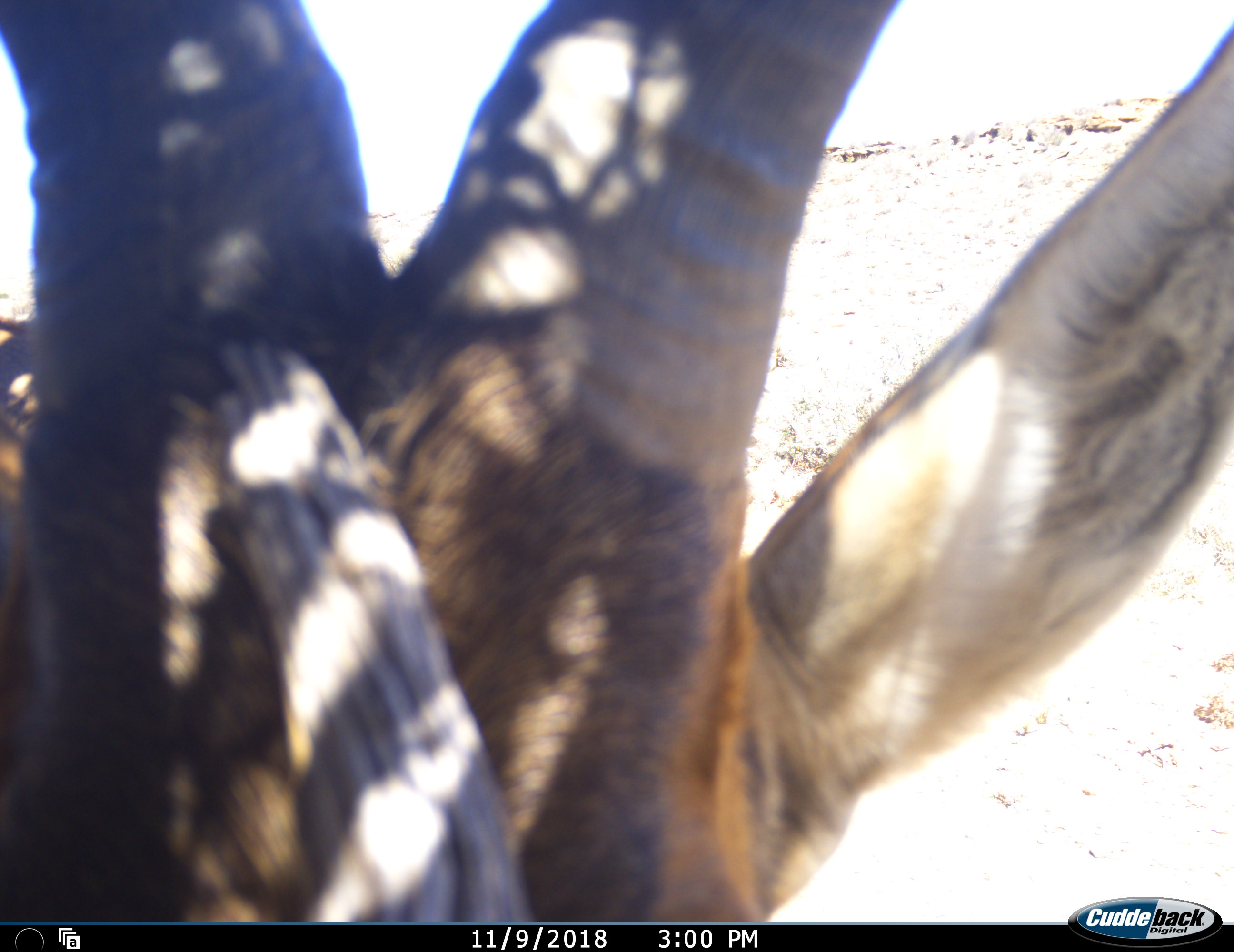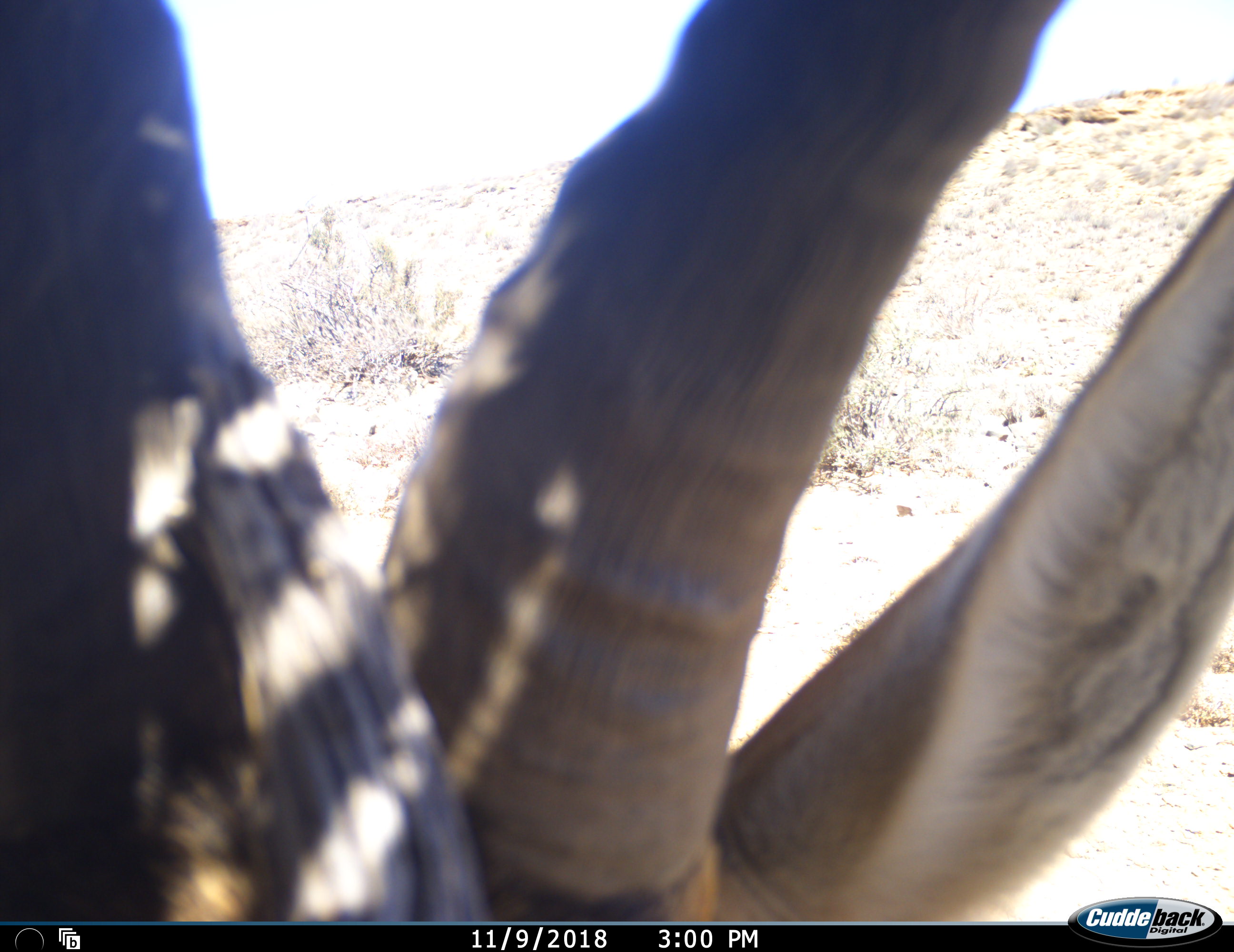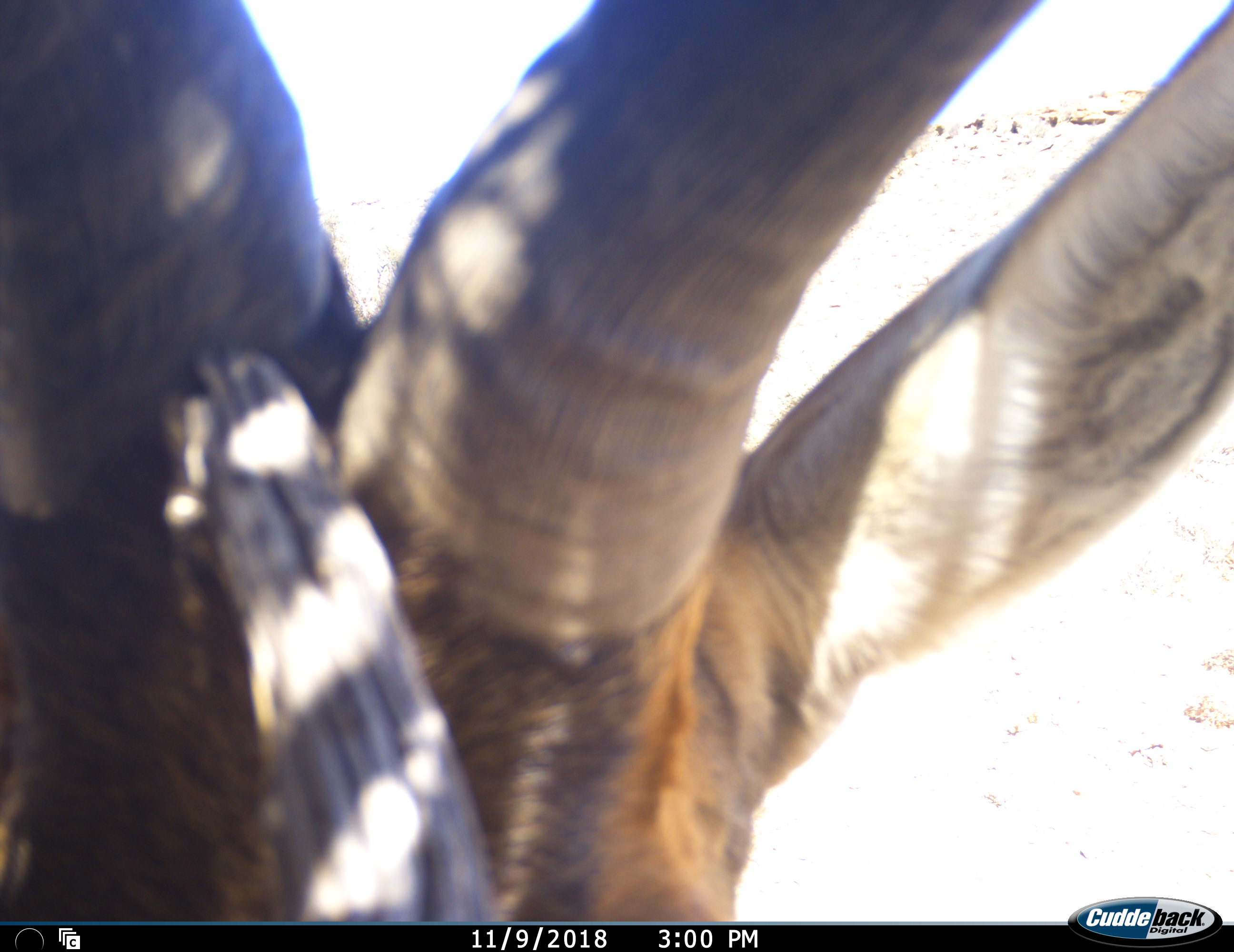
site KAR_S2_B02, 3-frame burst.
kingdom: Animalia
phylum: Chordata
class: Mammalia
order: Artiodactyla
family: Bovidae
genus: Alcelaphus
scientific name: Alcelaphus buselaphus caama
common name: red hartebeest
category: hartebeestred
Hartebeestred (red hartebeest) (Alcelaphus buselaphus caama), count 1. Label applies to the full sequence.